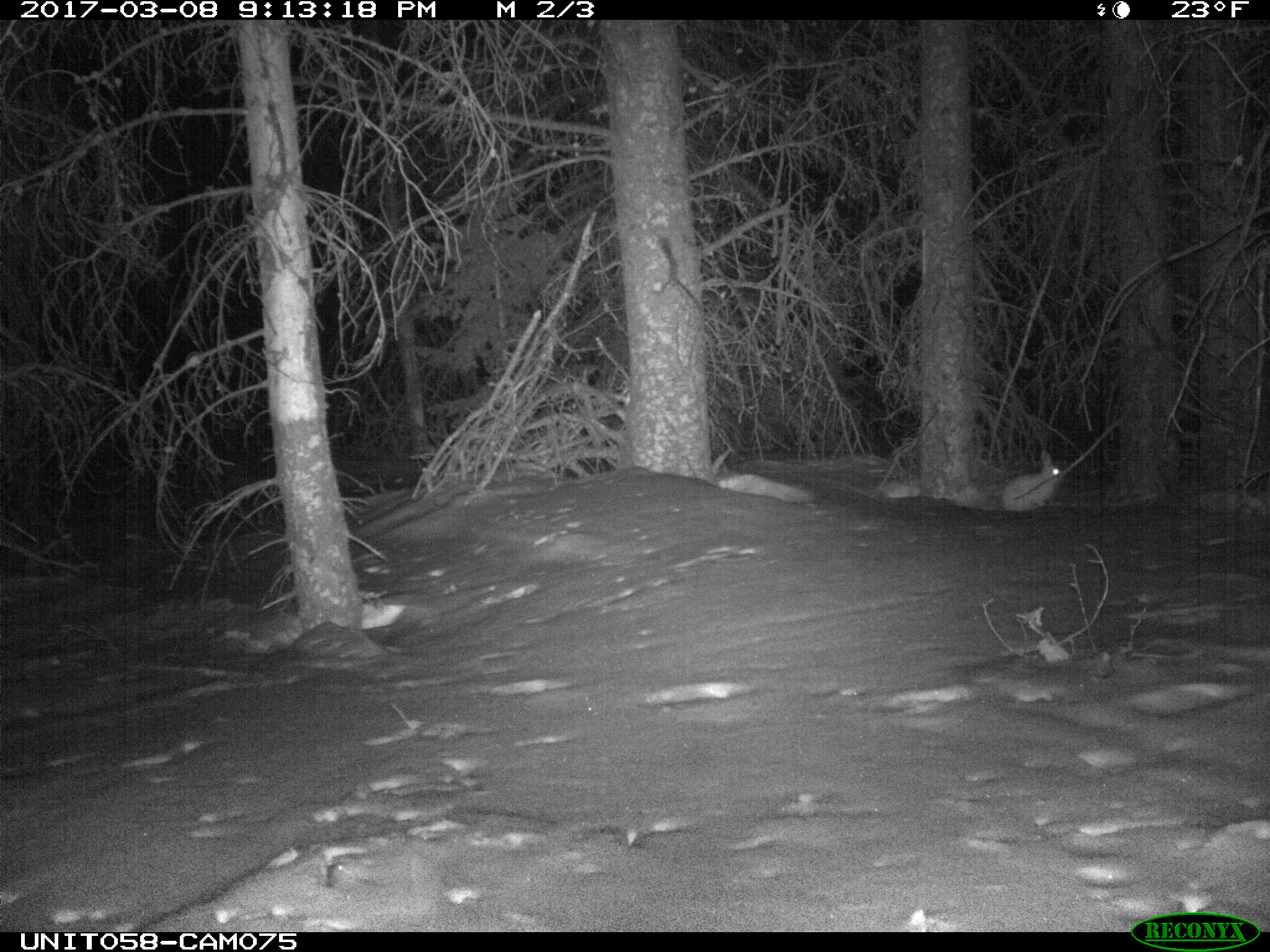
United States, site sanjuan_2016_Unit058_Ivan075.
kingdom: Animalia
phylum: Chordata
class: Mammalia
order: Lagomorpha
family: Leporidae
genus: Lepus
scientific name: Lepus americanus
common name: snowshoe hare